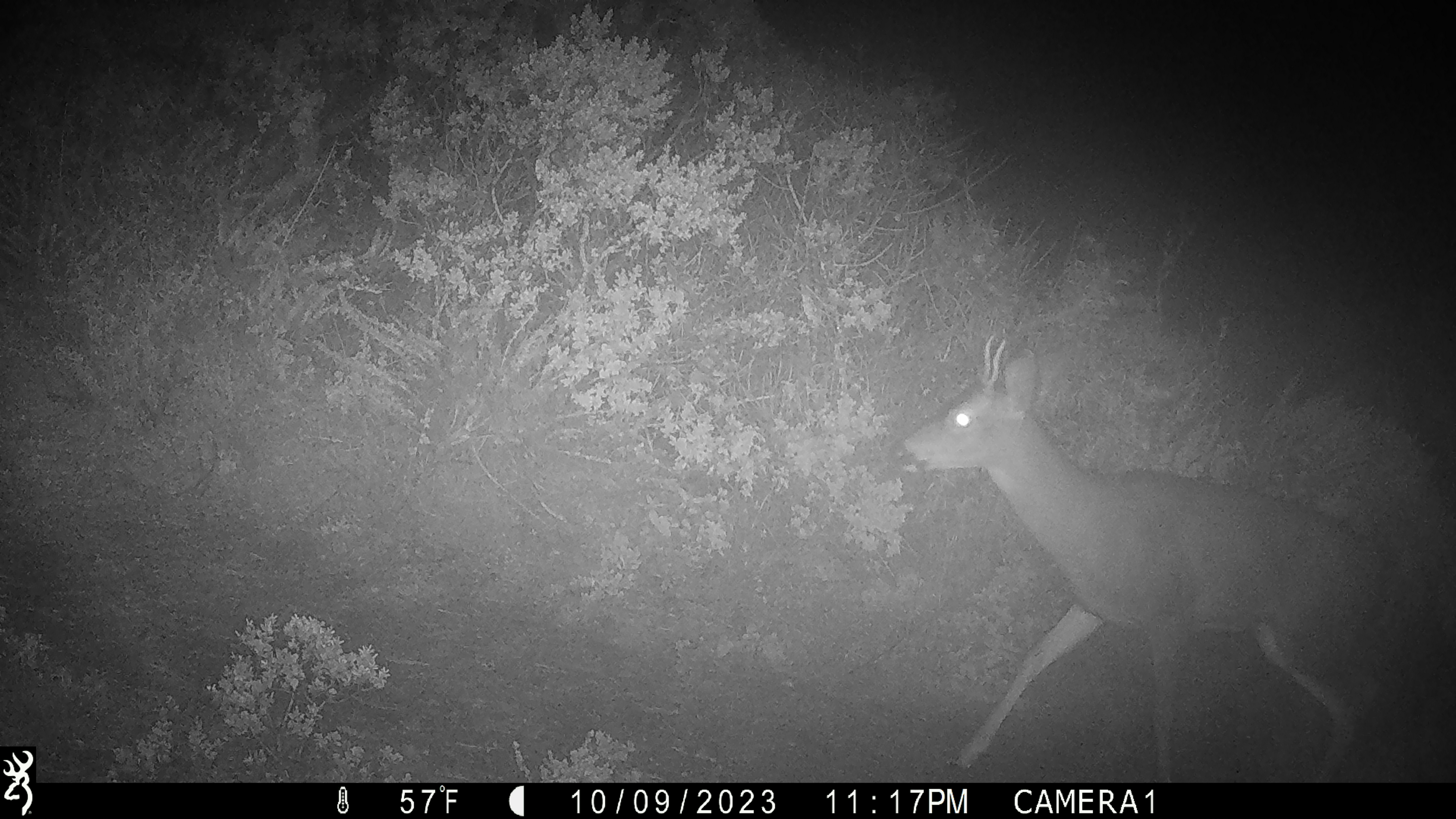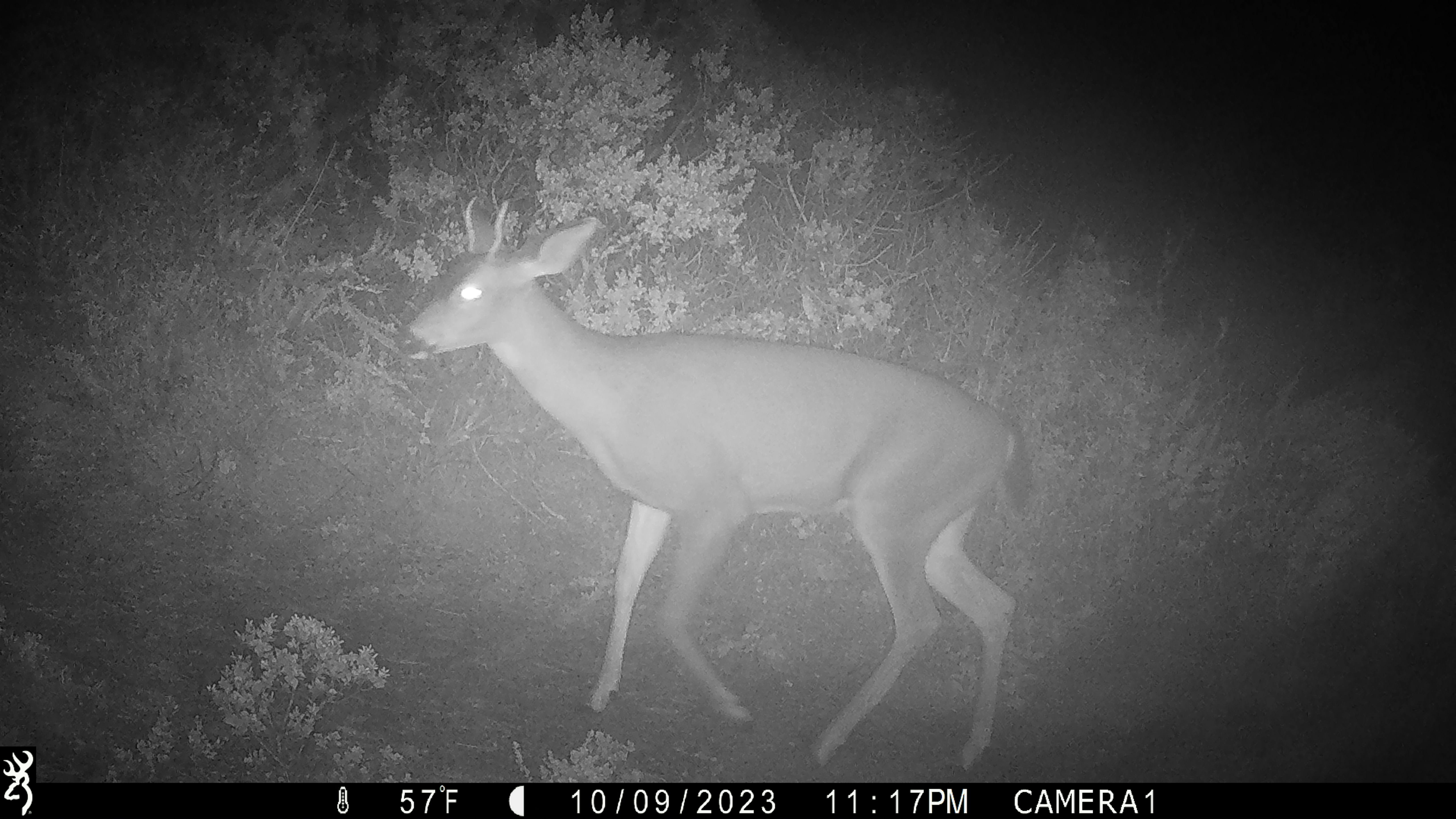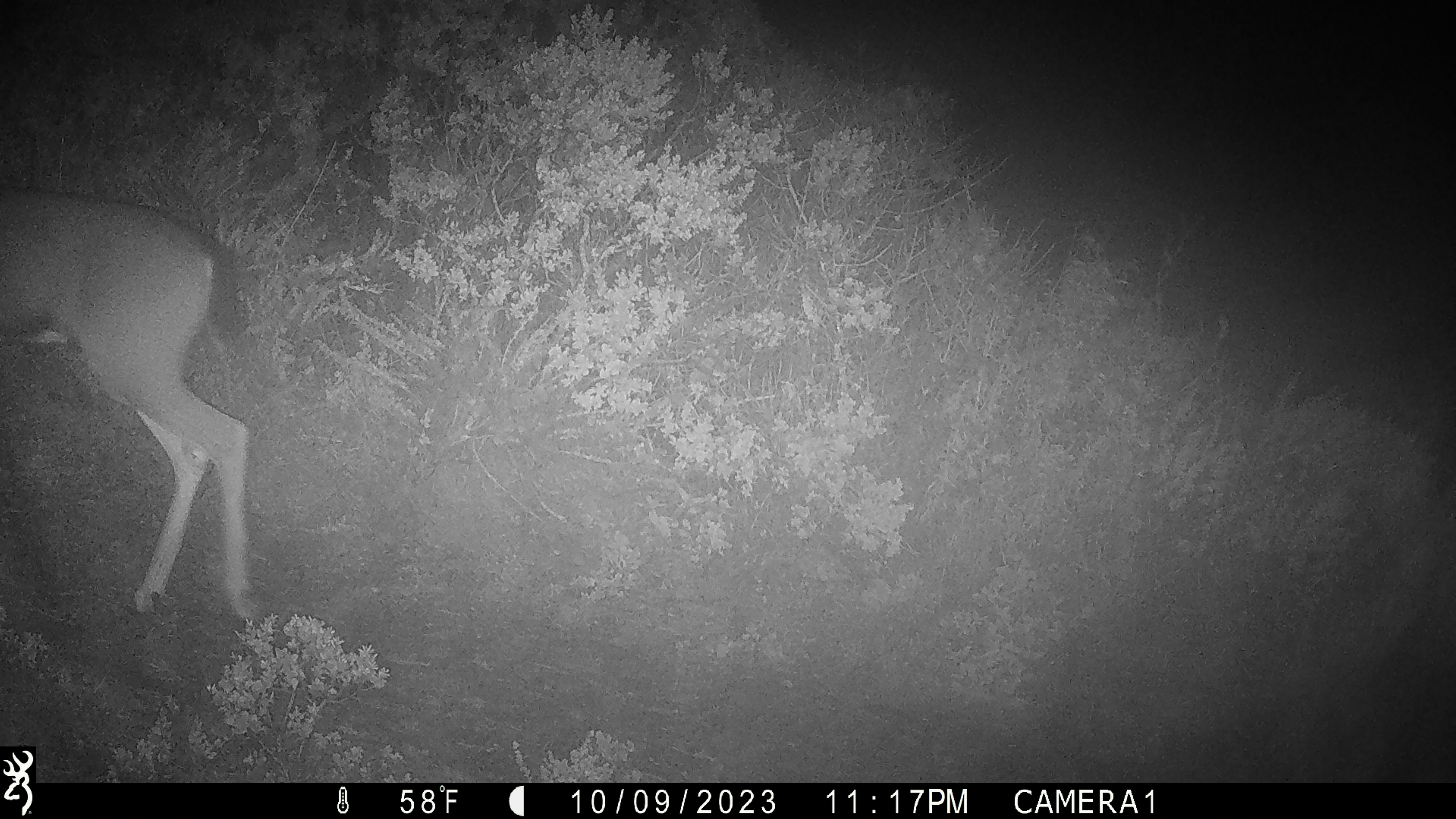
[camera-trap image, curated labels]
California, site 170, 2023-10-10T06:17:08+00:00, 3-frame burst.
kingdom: Animalia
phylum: Chordata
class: Mammalia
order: Artiodactyla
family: Cervidae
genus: Odocoileus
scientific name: Odocoileus hemionus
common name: mule deer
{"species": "mule deer (Odocoileus hemionus)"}